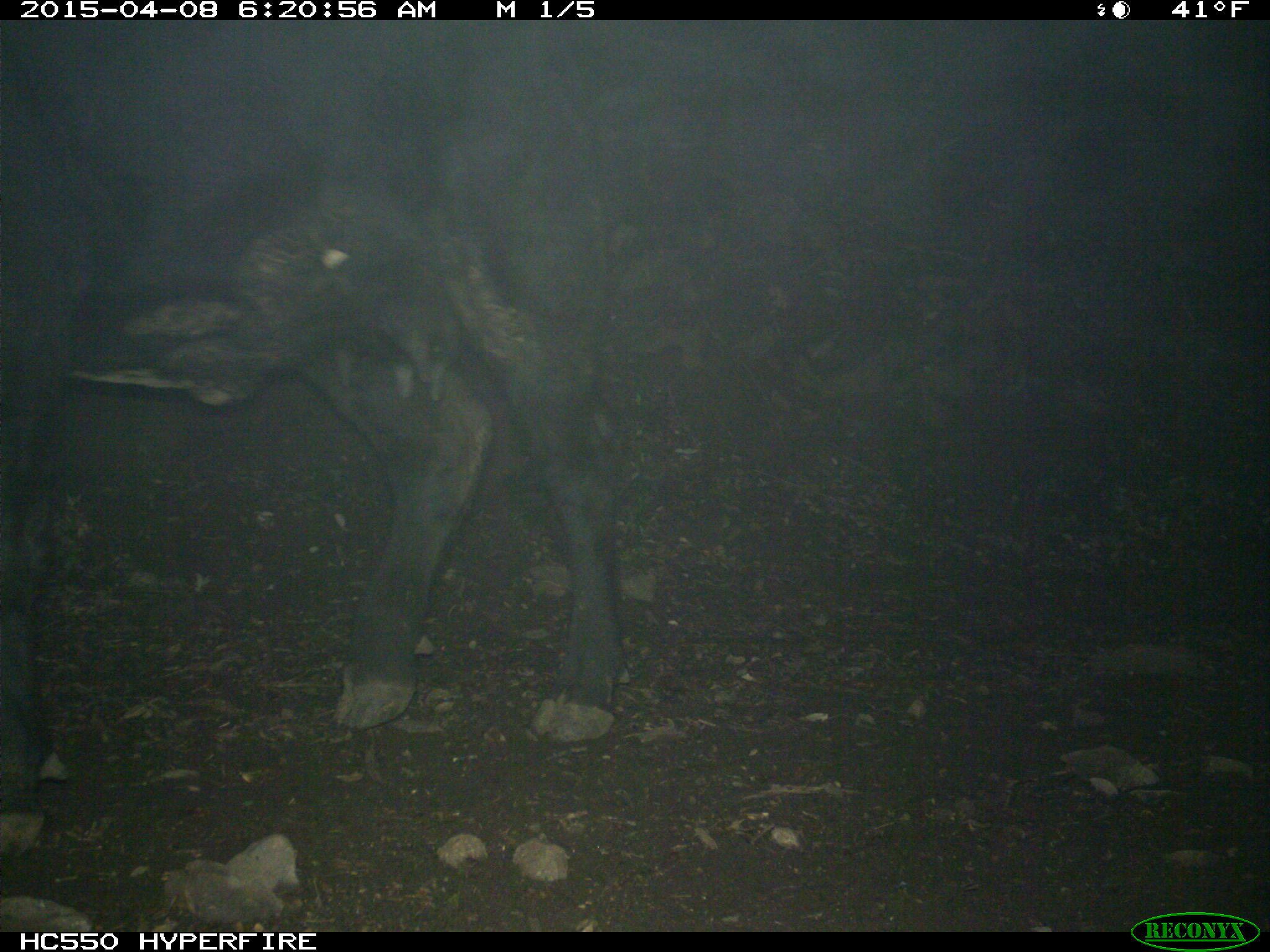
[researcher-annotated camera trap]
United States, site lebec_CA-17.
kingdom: Animalia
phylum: Chordata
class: Mammalia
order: Artiodactyla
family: Bovidae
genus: Bos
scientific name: Bos taurus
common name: domestic cow